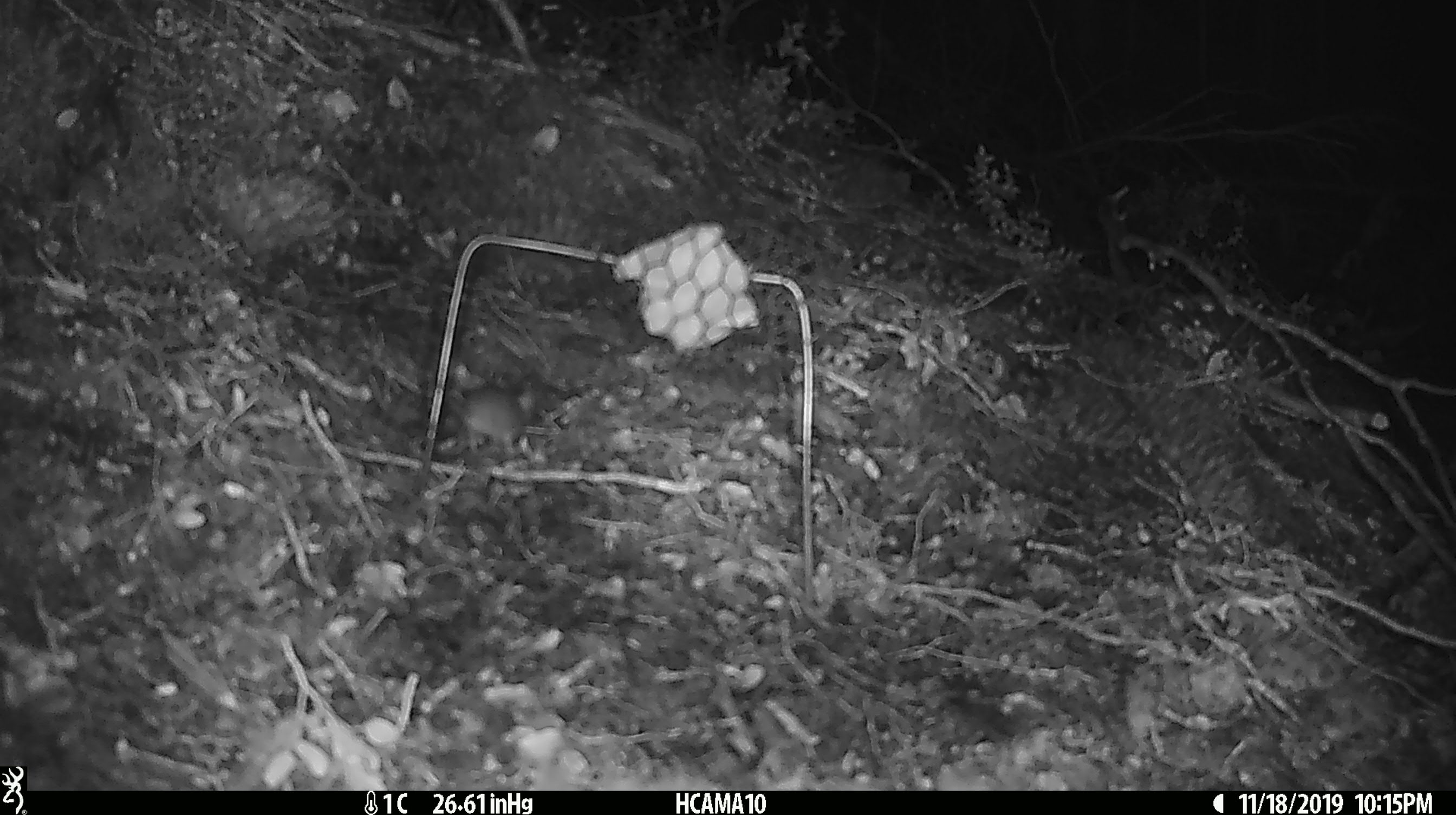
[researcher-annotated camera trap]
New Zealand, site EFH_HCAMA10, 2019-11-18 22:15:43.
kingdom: Animalia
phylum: Chordata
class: Mammalia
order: Rodentia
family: Muridae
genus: Mus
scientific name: Mus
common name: mouse